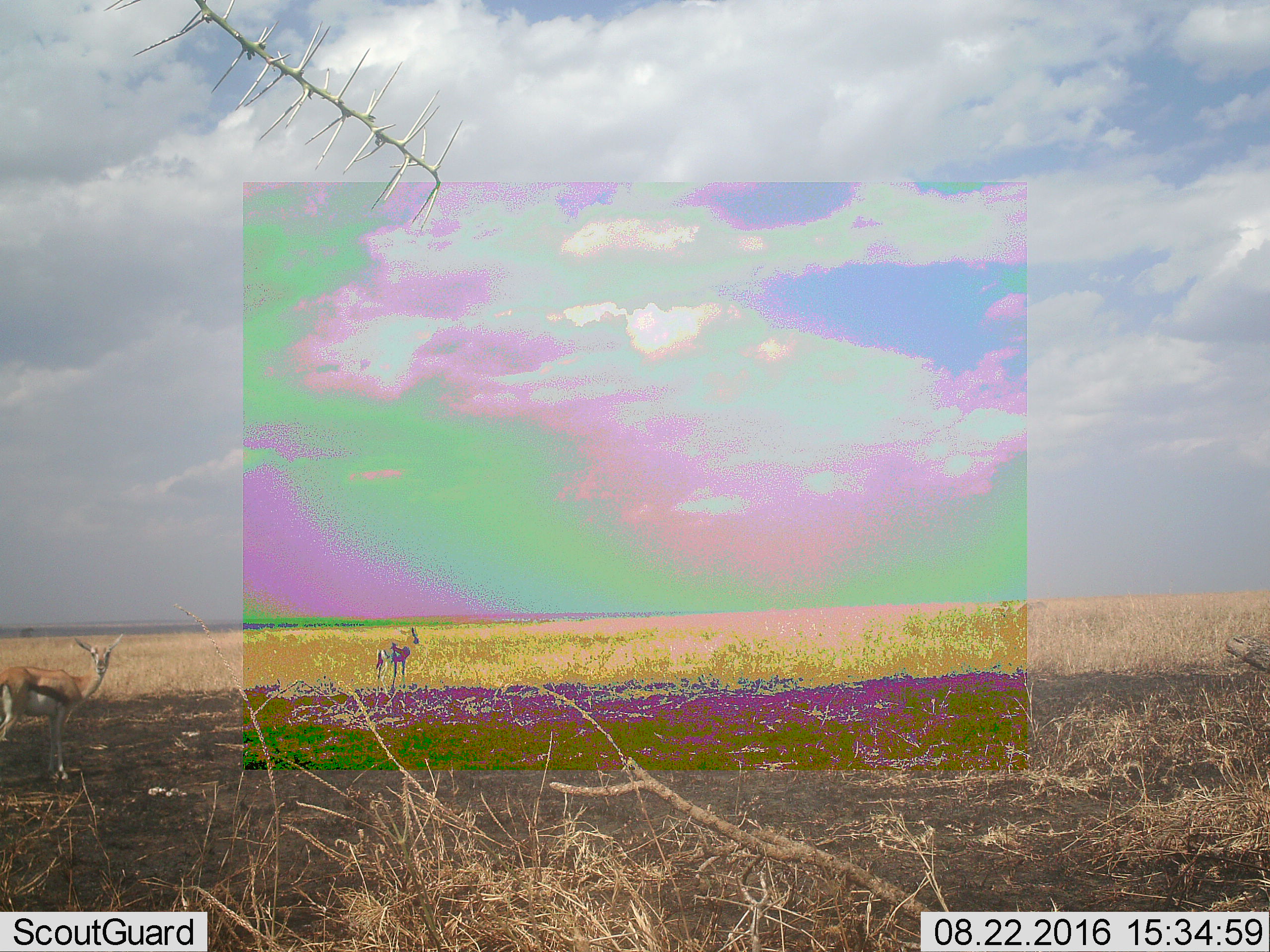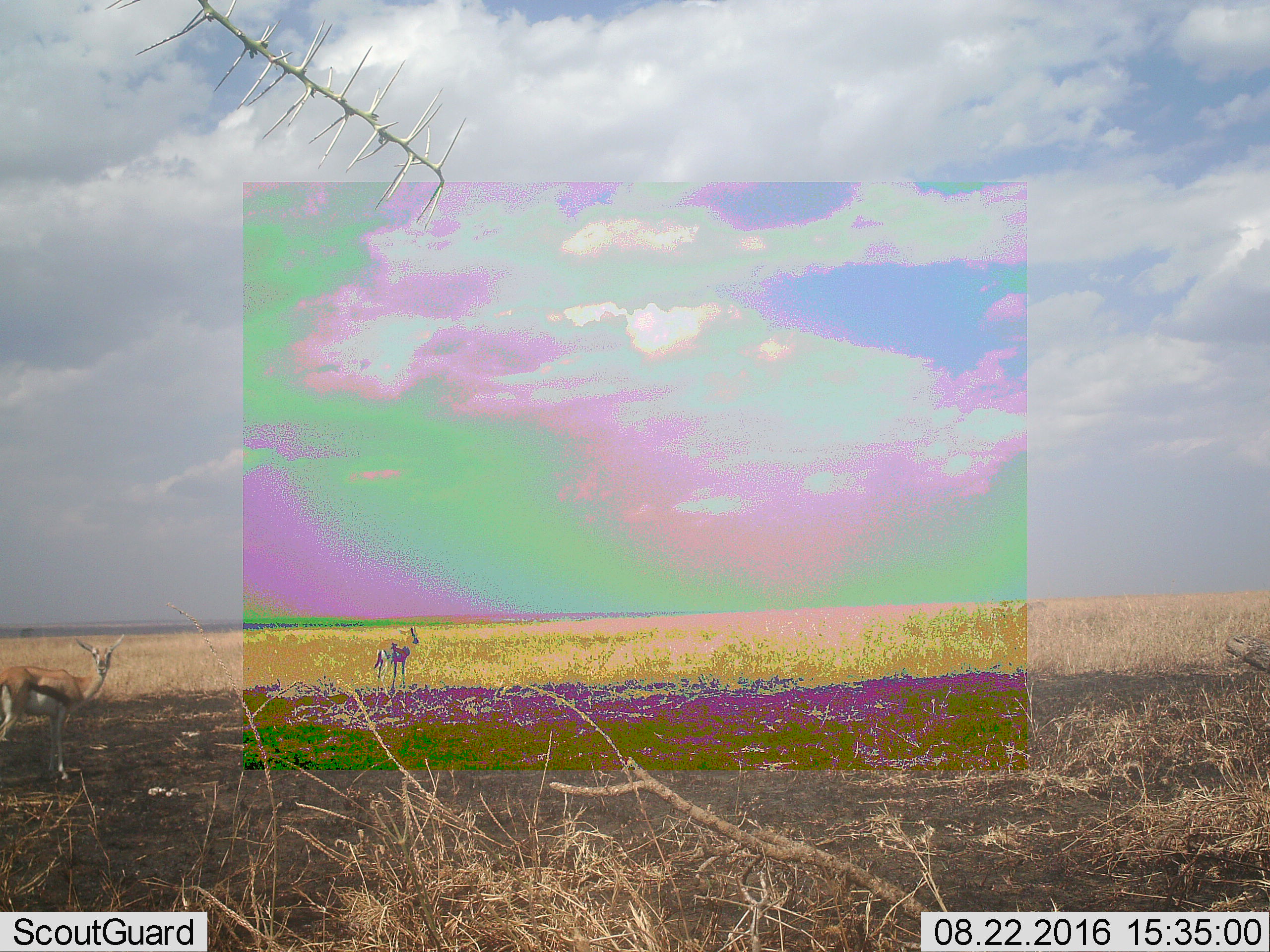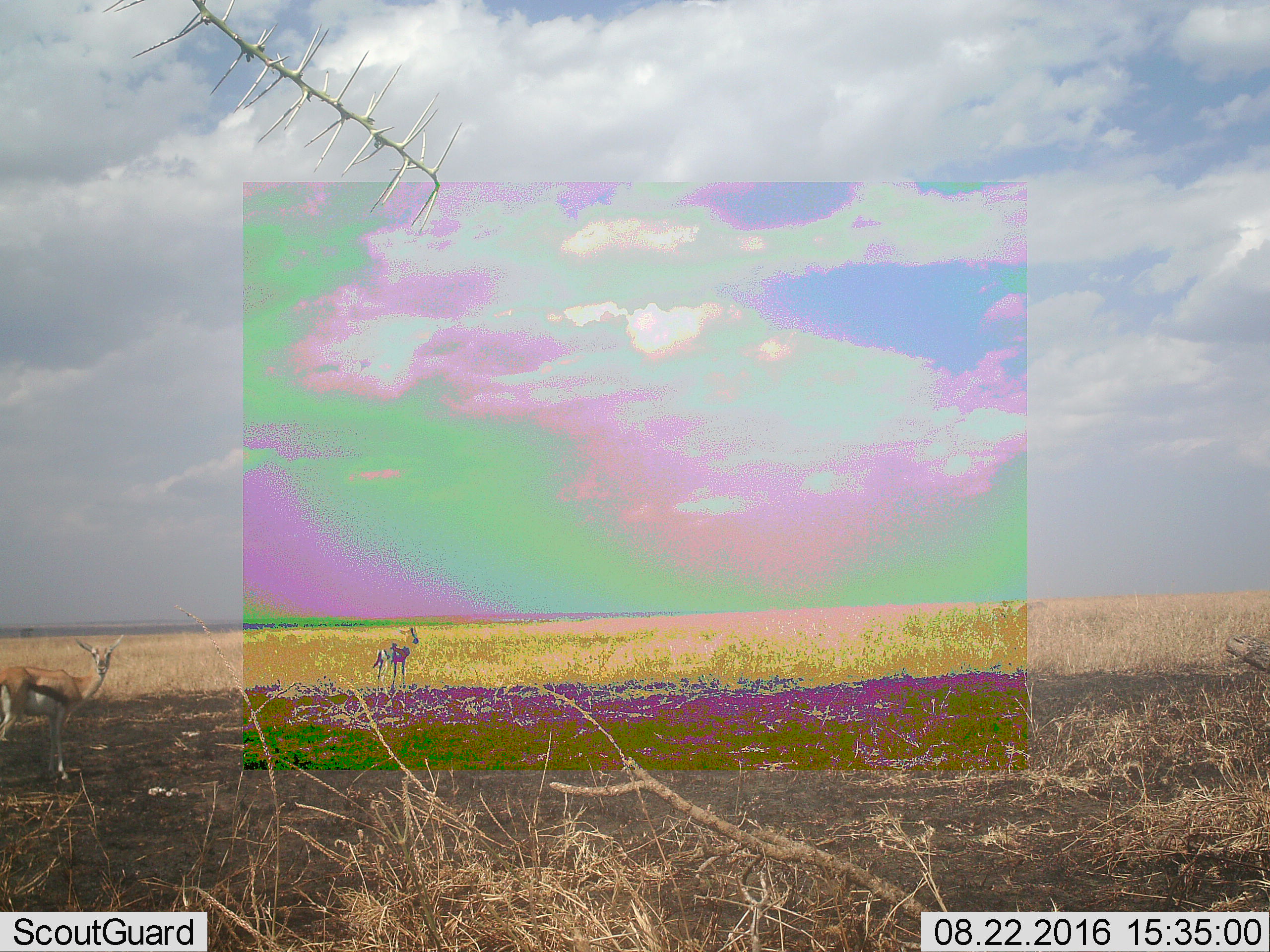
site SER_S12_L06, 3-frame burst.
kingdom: Animalia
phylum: Chordata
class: Mammalia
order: Artiodactyla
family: Bovidae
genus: Eudorcas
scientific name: Eudorcas thomsonii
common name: thomson's gazelle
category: gazellethomsons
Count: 2.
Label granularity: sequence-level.